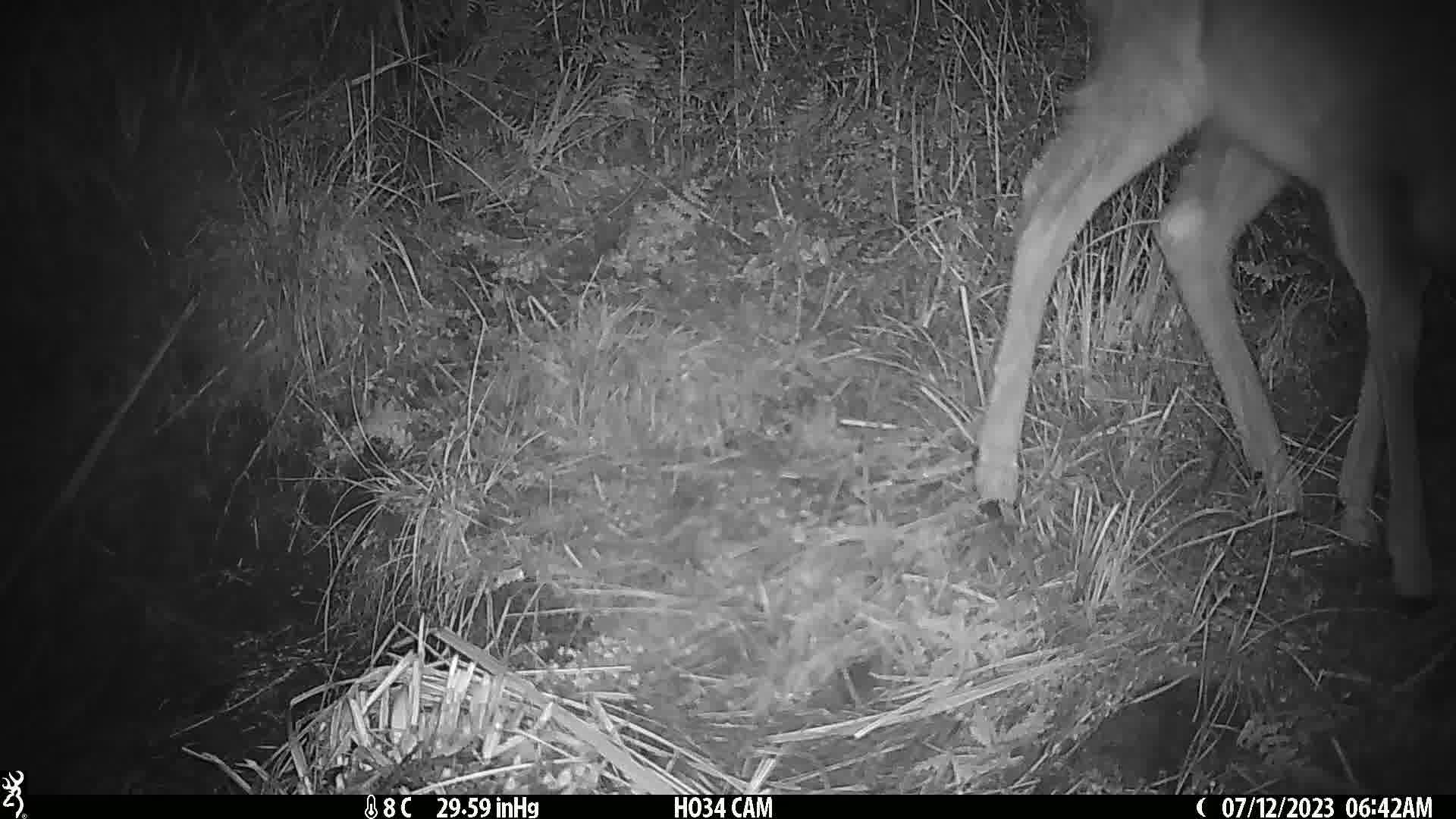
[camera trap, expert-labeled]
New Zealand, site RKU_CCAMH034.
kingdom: Animalia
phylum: Chordata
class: Mammalia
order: Artiodactyla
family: Cervidae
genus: Odocoileus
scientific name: Odocoileus virginianus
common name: white-tailed deer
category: white tailed deer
White tailed deer (white-tailed deer) (Odocoileus virginianus).